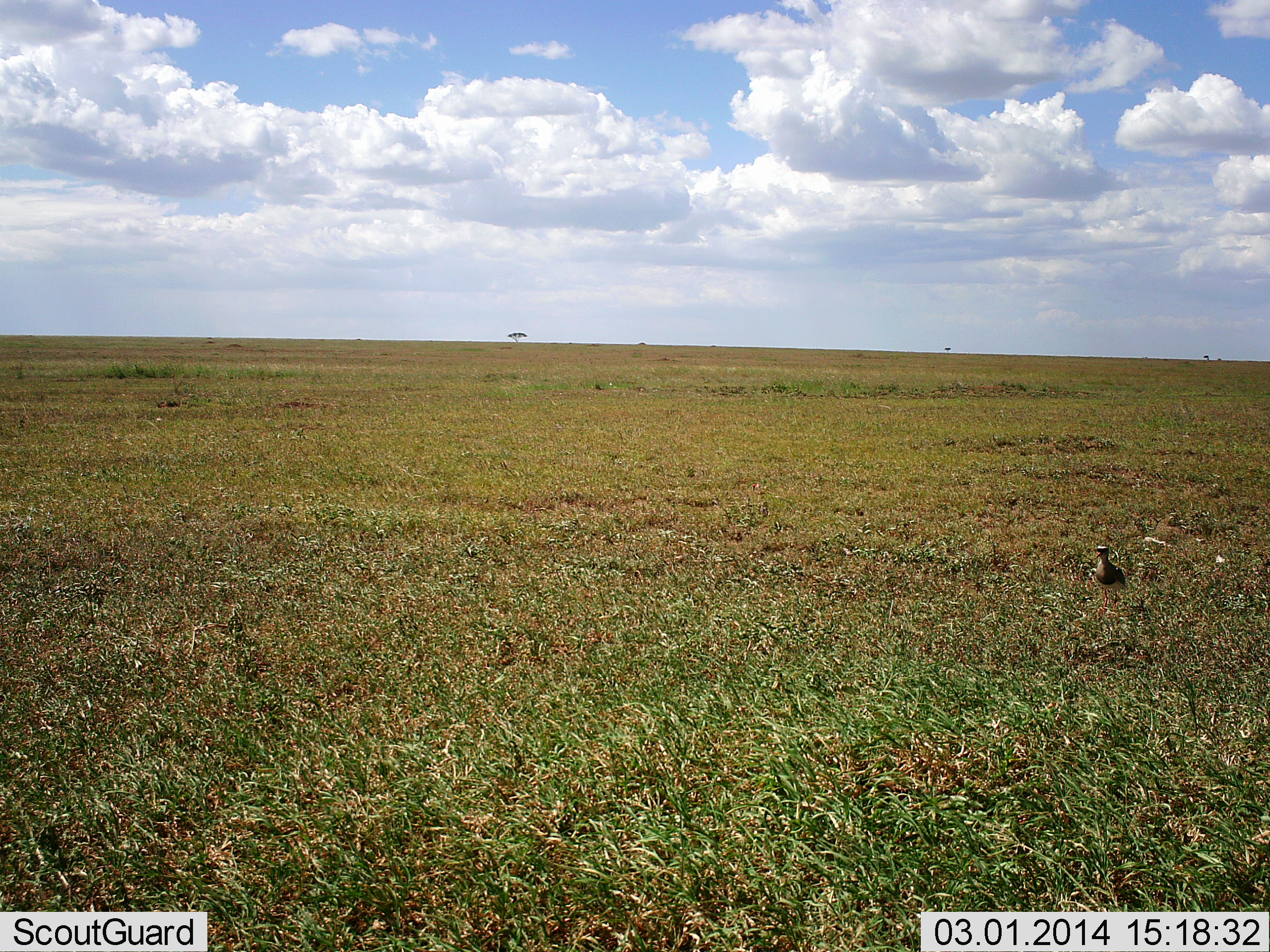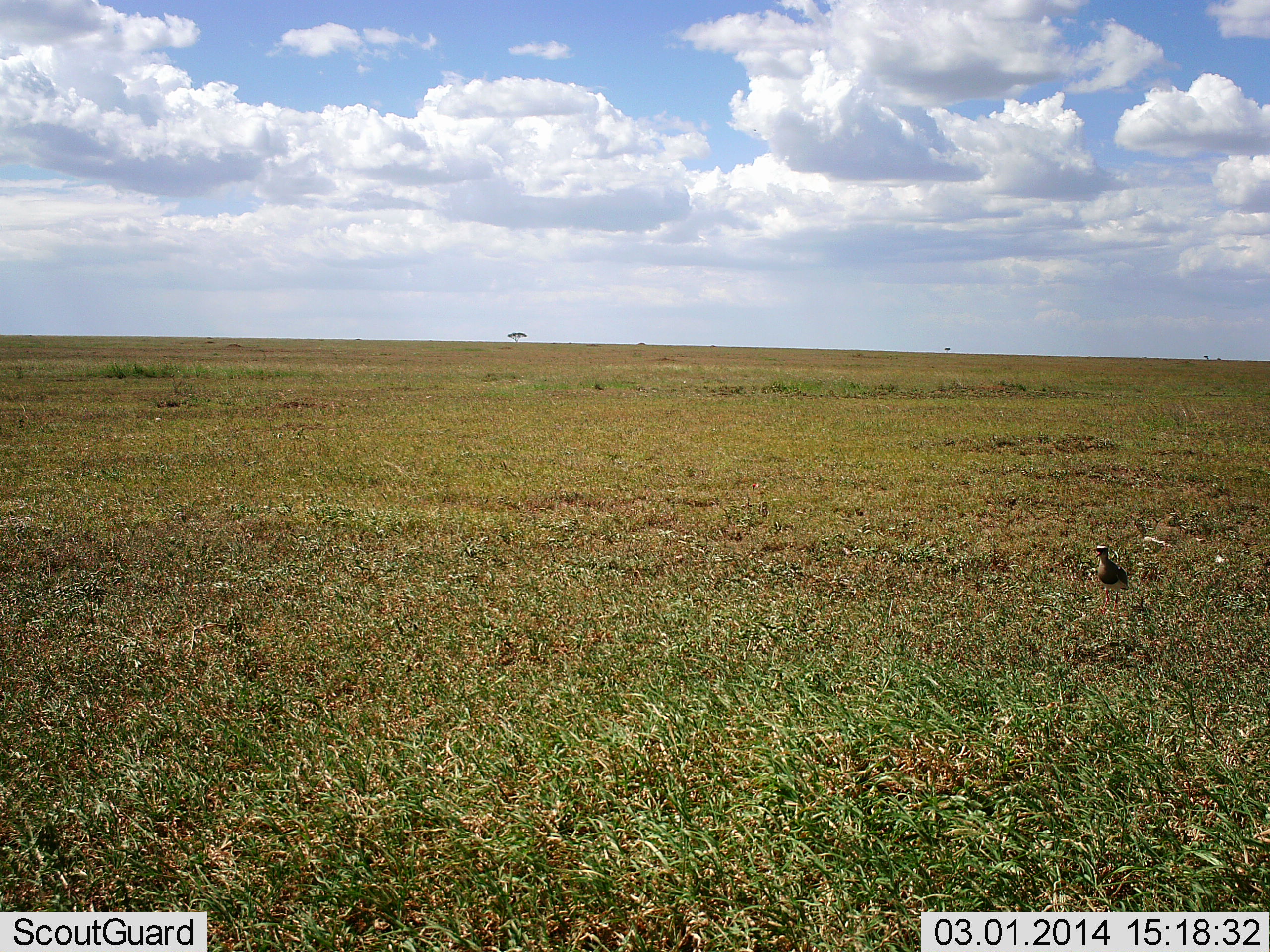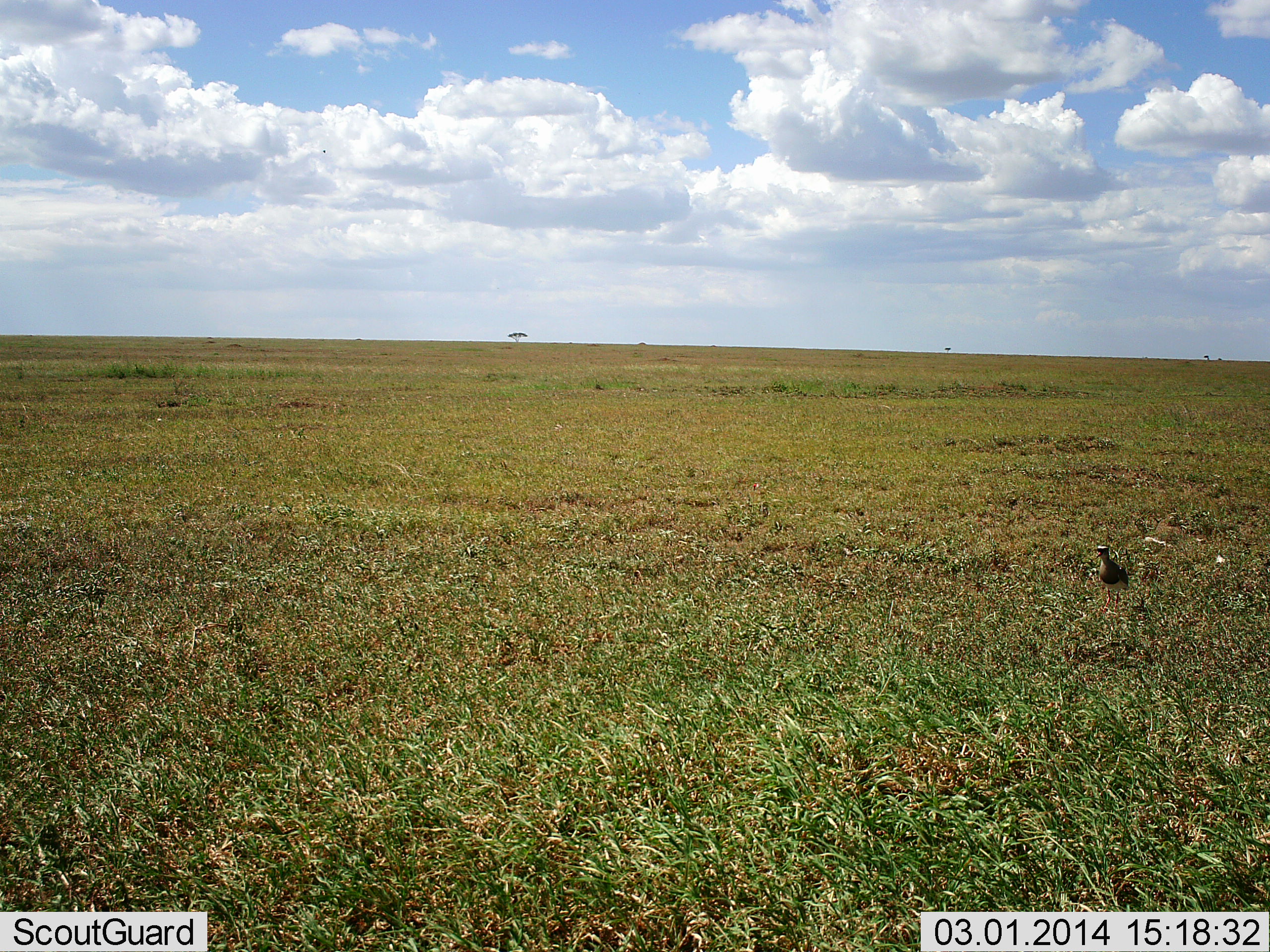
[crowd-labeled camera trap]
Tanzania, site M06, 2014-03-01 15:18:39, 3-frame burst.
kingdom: Animalia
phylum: Chordata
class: Aves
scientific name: Aves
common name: bird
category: otherbird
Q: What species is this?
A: Otherbird (bird) (Aves).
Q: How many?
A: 1.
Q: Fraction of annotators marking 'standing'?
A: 70%.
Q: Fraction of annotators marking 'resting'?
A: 10%.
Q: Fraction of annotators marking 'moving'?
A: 20%.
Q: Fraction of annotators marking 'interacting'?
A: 0%.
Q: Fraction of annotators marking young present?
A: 0%.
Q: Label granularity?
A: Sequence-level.